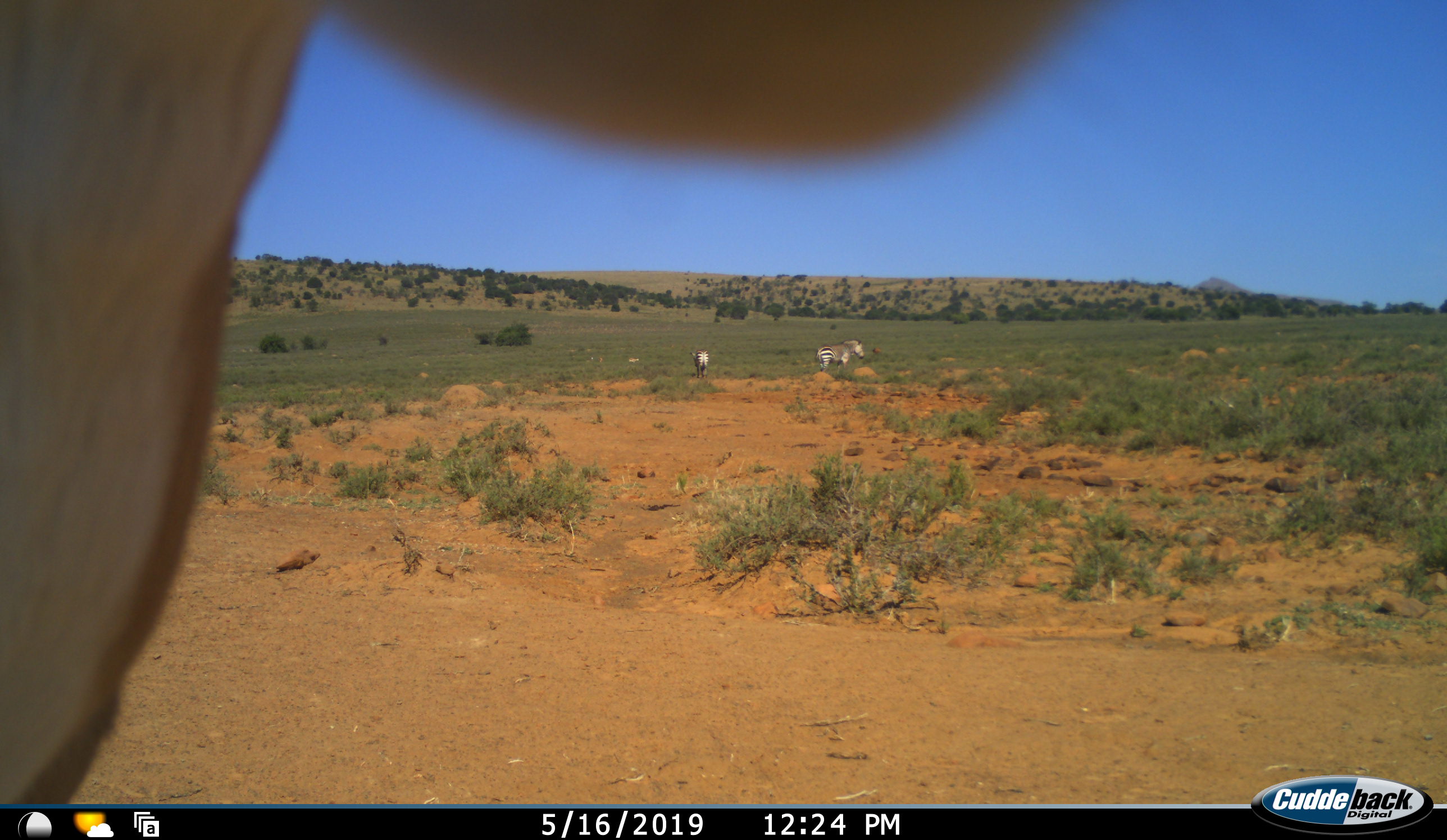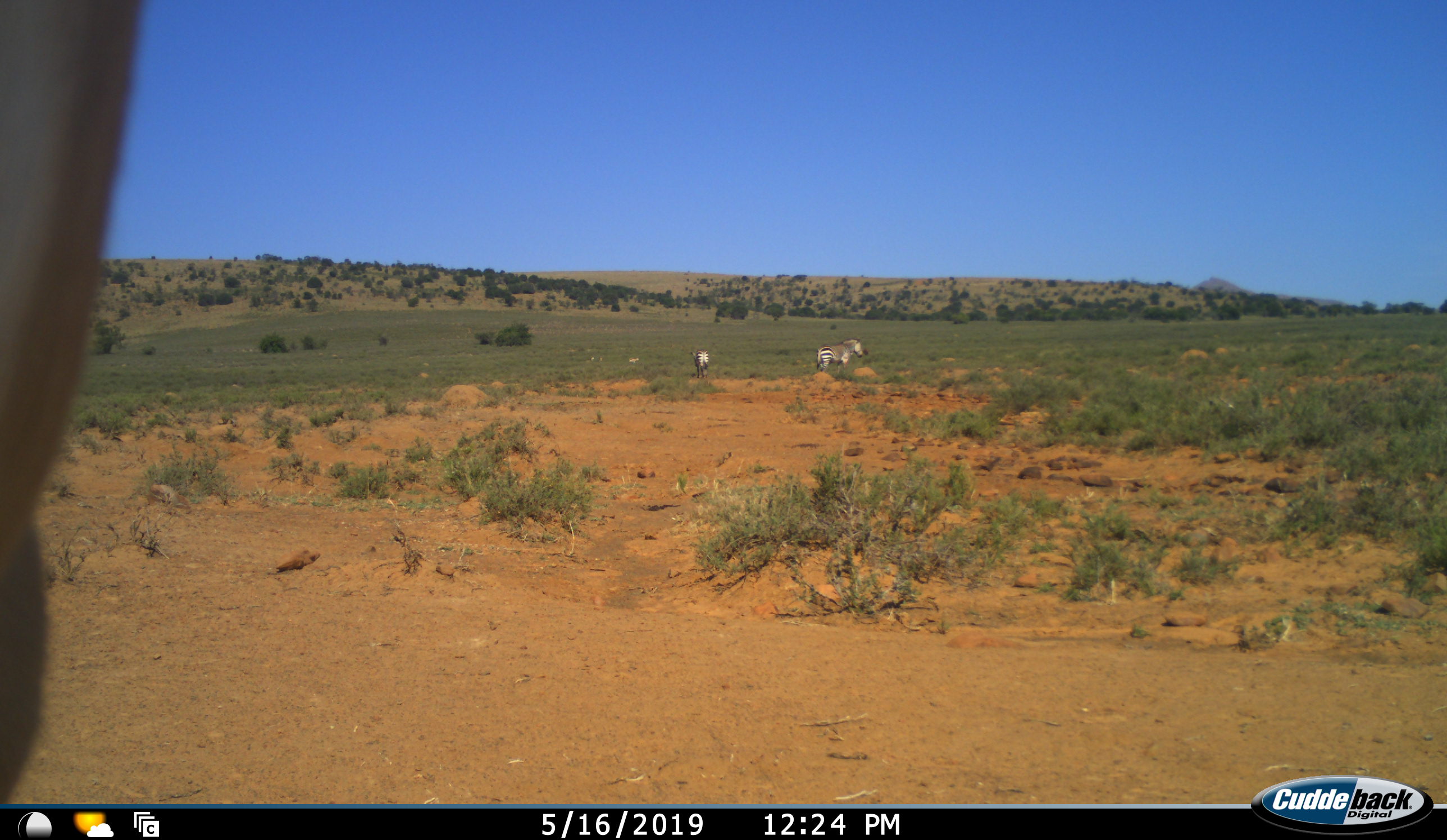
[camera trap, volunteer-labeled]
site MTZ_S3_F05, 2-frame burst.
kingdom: Animalia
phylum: Chordata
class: Mammalia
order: Artiodactyla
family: Bovidae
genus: Antidorcas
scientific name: Antidorcas marsupialis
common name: springbok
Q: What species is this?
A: Springbok (Antidorcas marsupialis).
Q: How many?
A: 1.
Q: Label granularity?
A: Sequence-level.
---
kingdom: Animalia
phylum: Chordata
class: Mammalia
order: Perissodactyla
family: Equidae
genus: Equus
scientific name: Equus zebra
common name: mountain zebra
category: zebramountain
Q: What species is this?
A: Zebramountain (mountain zebra) (Equus zebra).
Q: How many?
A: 2.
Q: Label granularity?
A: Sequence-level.